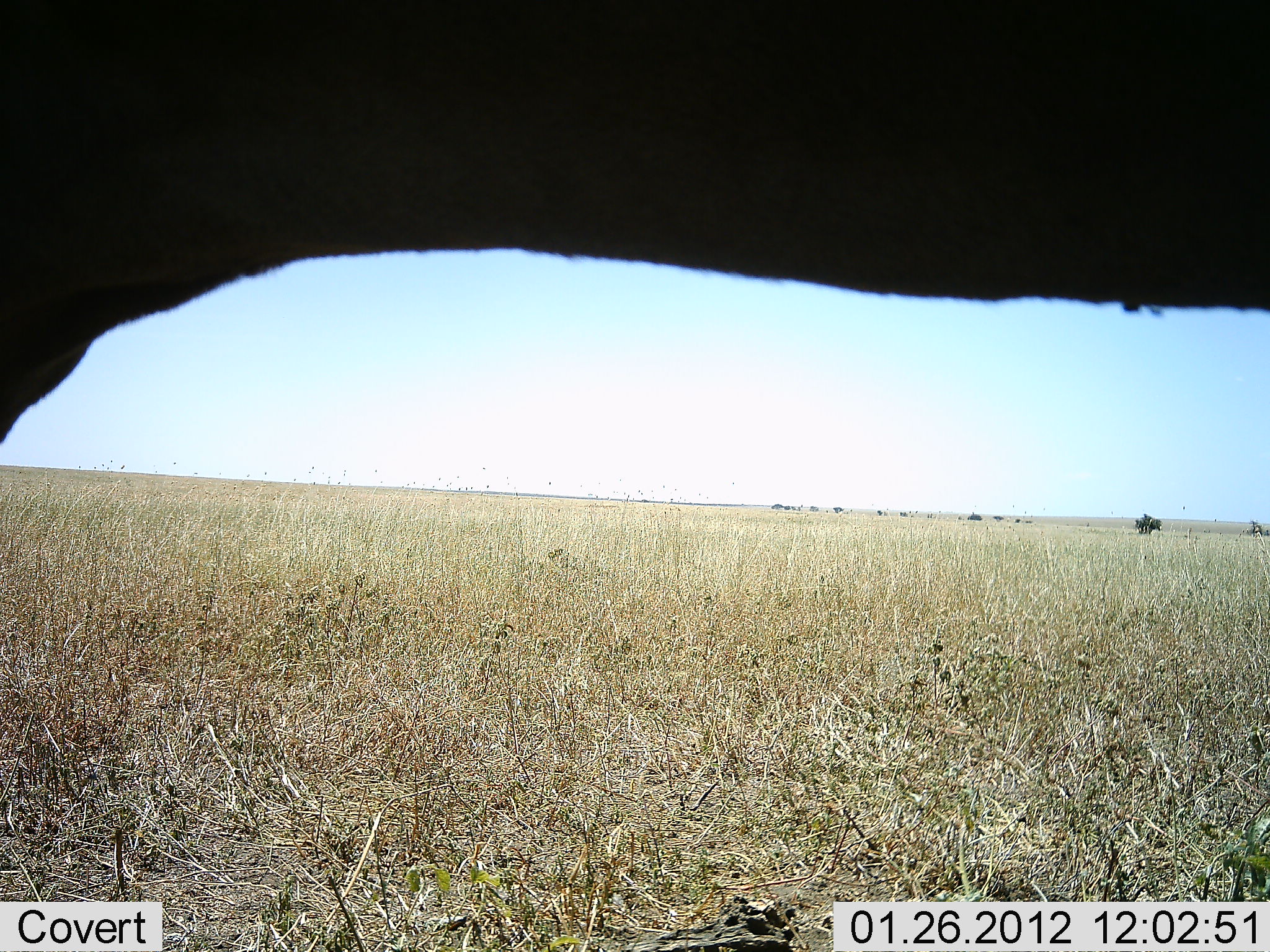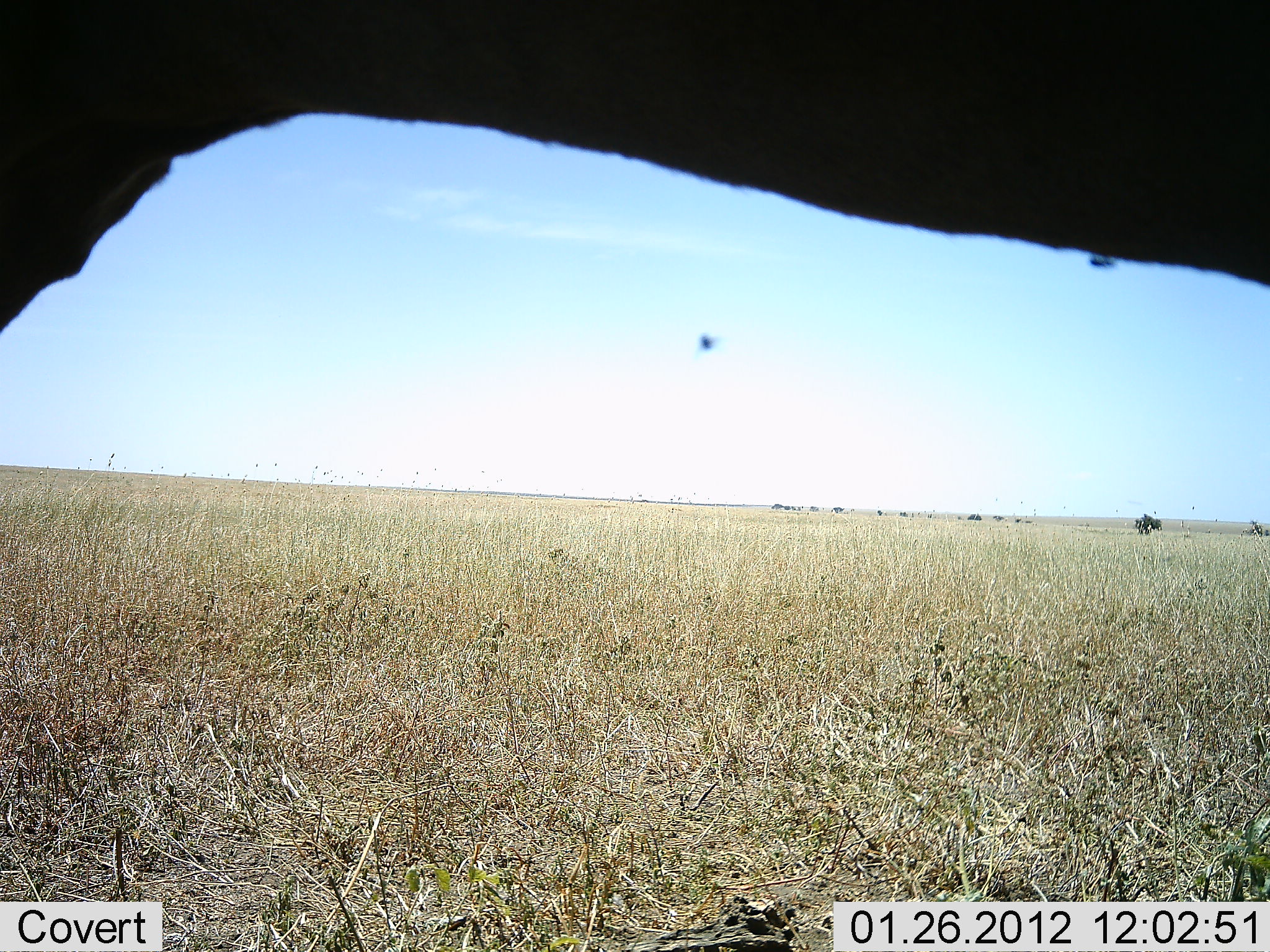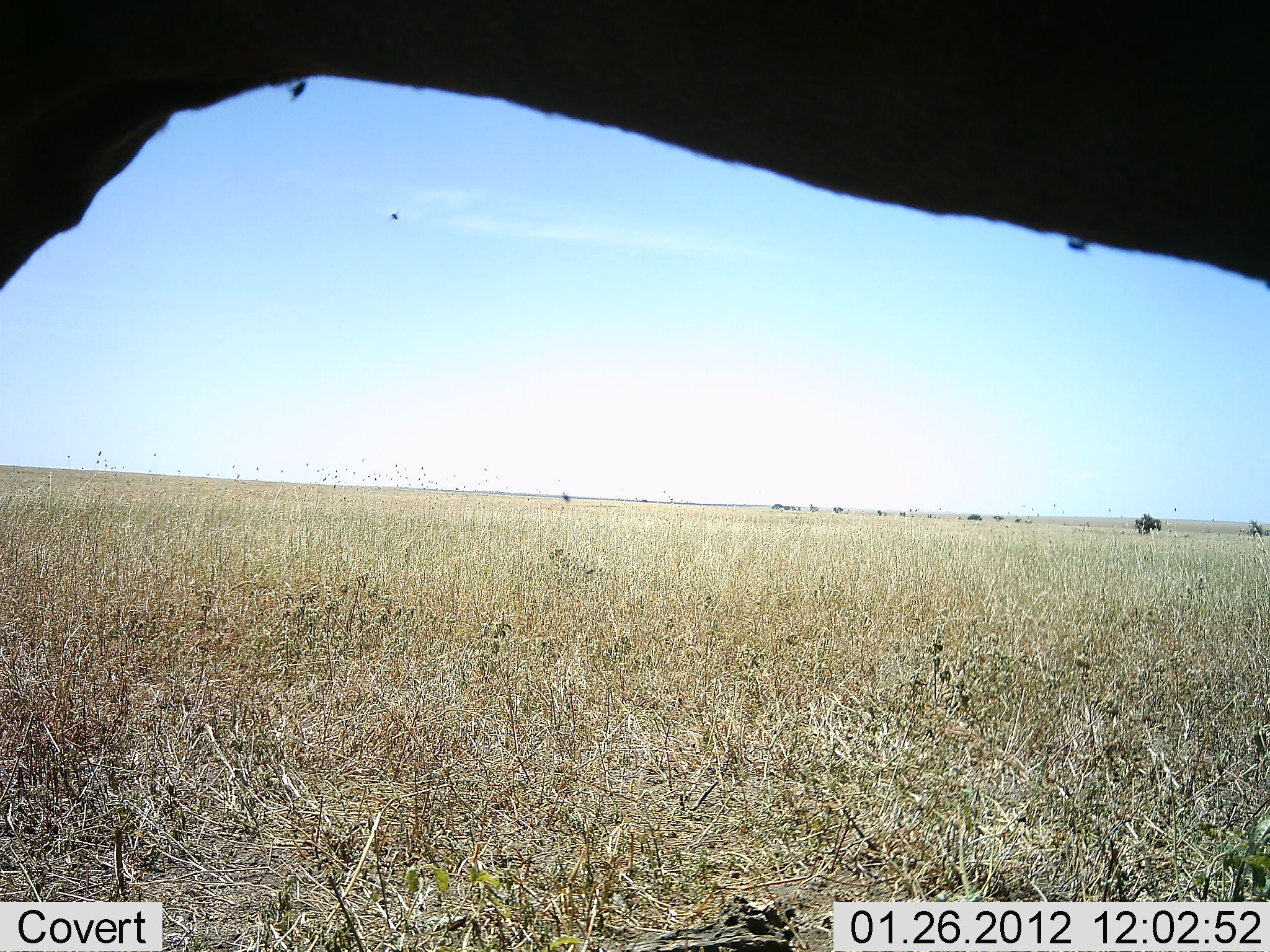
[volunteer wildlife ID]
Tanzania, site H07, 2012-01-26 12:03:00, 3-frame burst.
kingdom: Animalia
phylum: Chordata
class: Mammalia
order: Artiodactyla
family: Bovidae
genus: Alcelaphus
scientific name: Alcelaphus buselaphus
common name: hartebeest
Hartebeest (Alcelaphus buselaphus), count 1. Behavior (volunteer vote fractions): standing 100%, resting 0%, moving 0%, interacting 0%. Young present (vote fraction): 0%. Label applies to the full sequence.